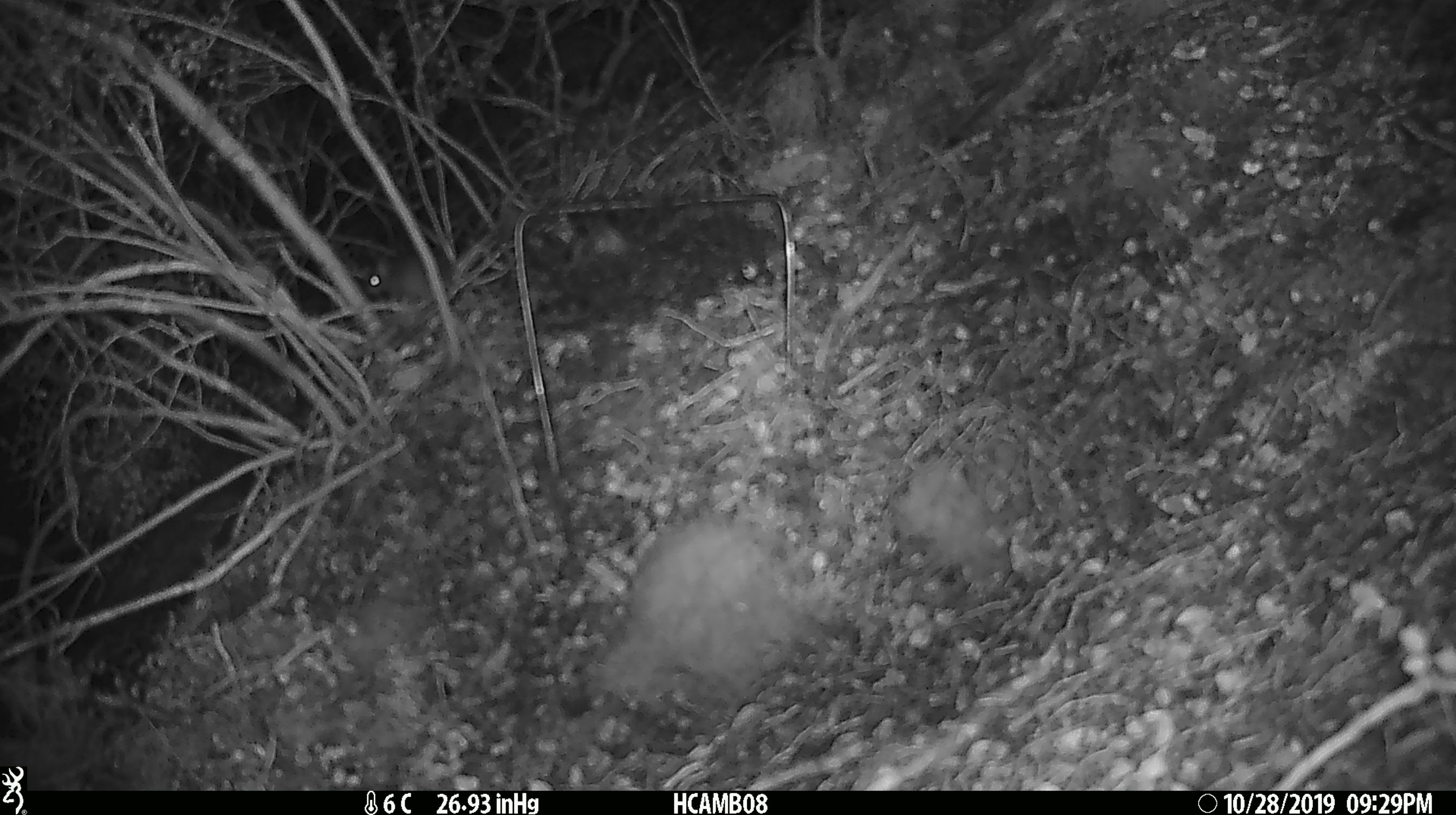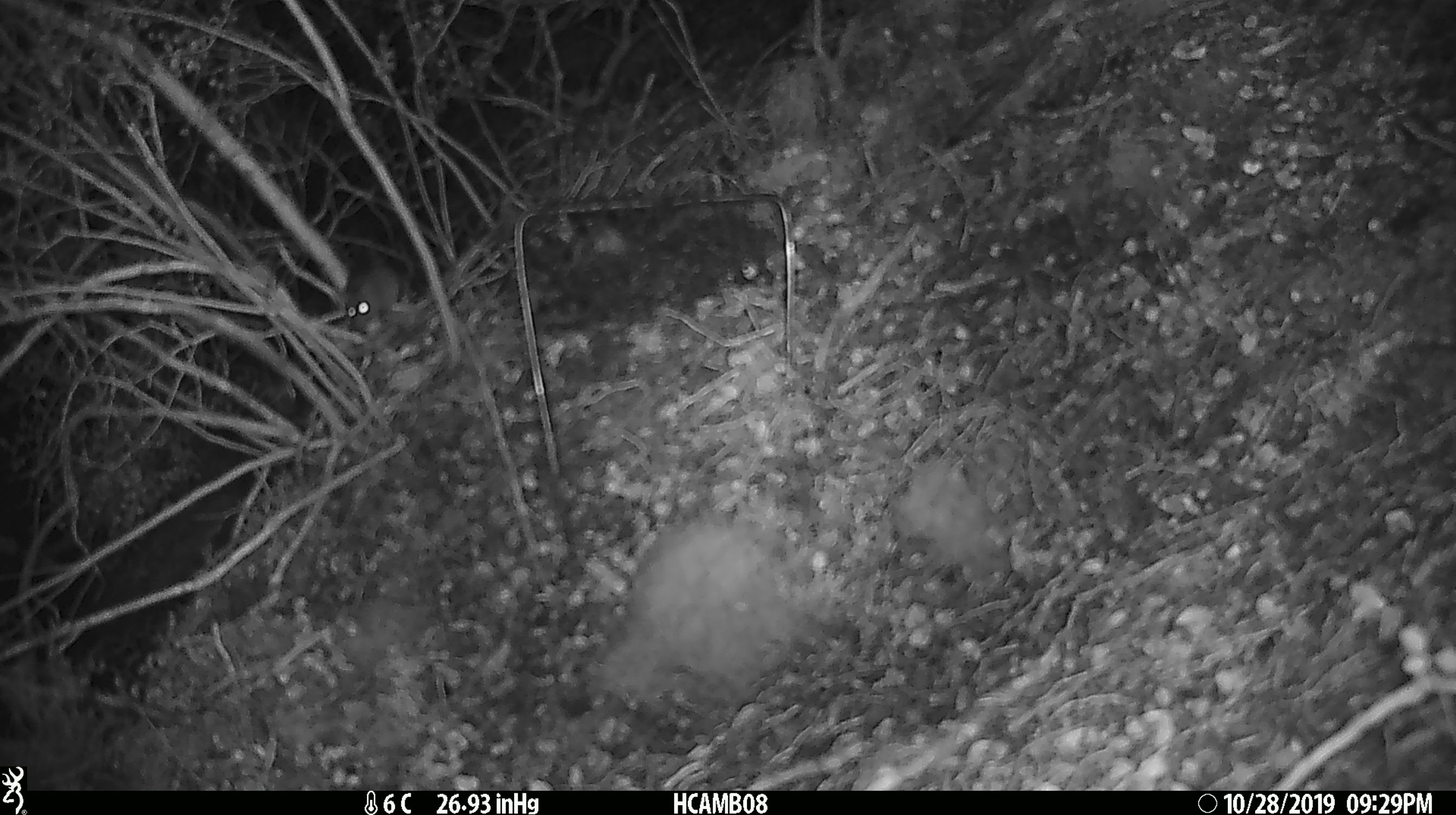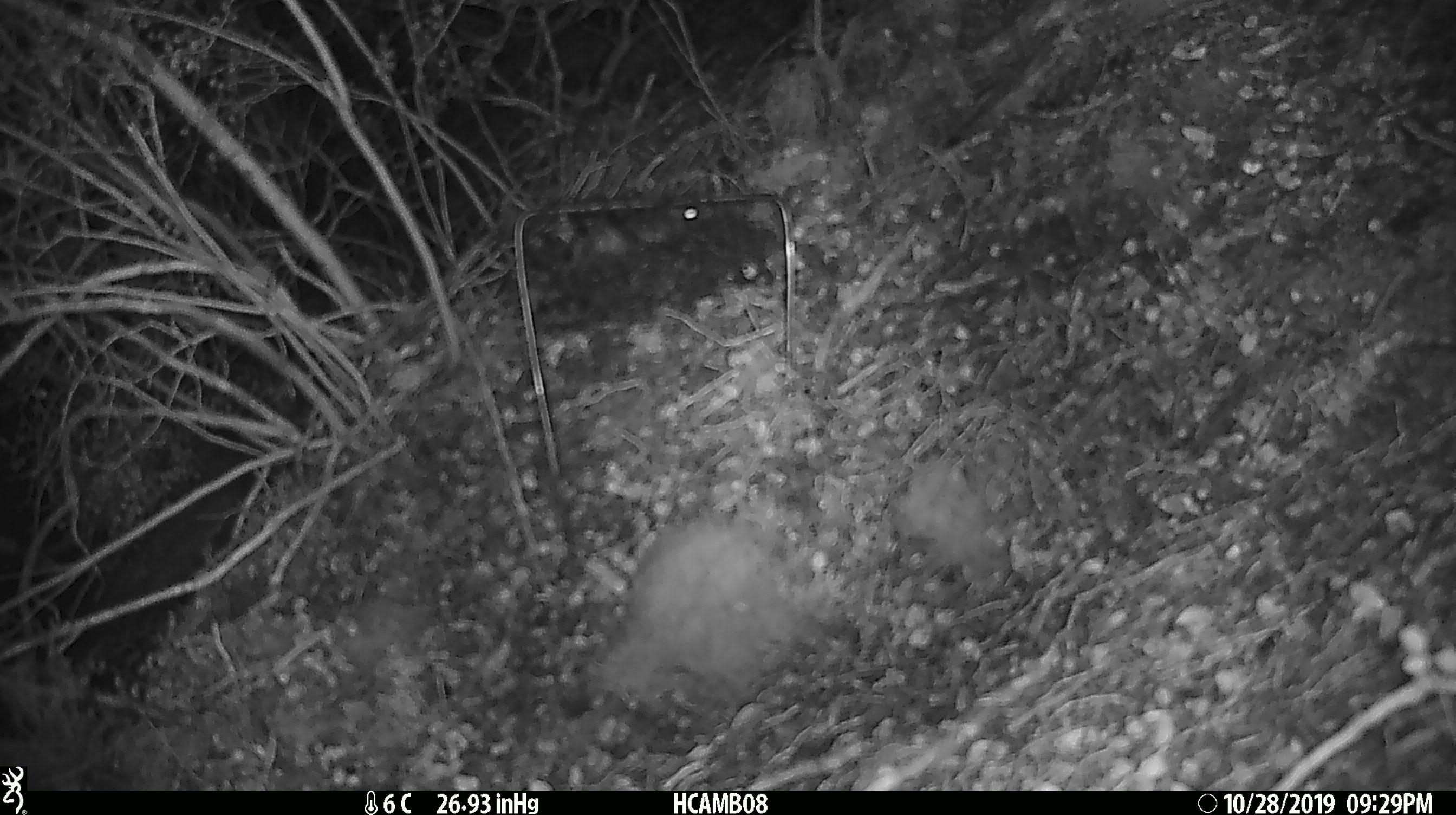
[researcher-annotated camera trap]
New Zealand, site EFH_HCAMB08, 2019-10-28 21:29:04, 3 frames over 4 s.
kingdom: Animalia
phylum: Chordata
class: Mammalia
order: Rodentia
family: Muridae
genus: Mus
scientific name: Mus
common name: mouse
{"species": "mouse (Mus)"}